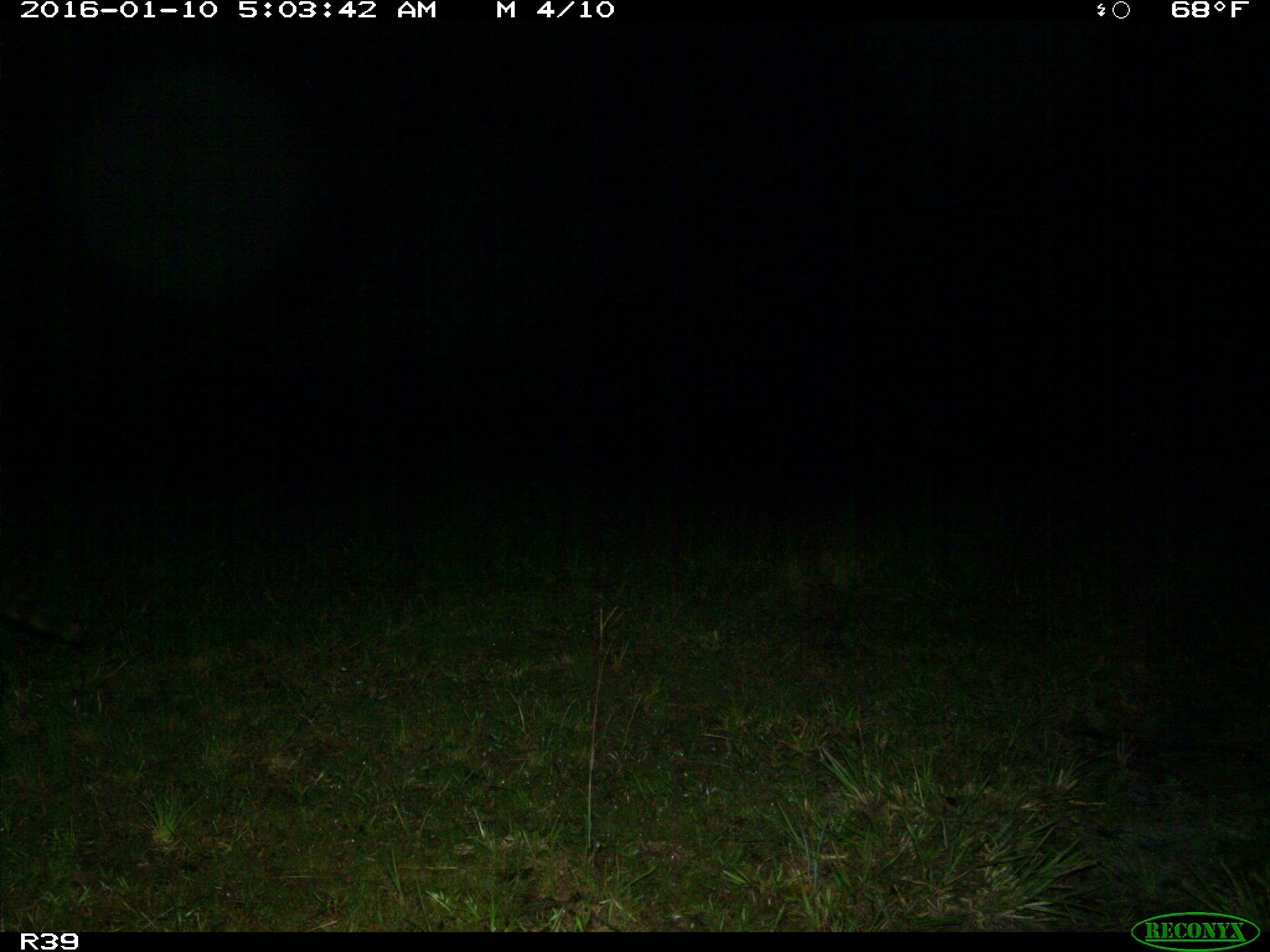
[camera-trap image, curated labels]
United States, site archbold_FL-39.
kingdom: Animalia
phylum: Chordata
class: Mammalia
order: Carnivora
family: Procyonidae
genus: Procyon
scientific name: Procyon lotor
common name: common raccoon